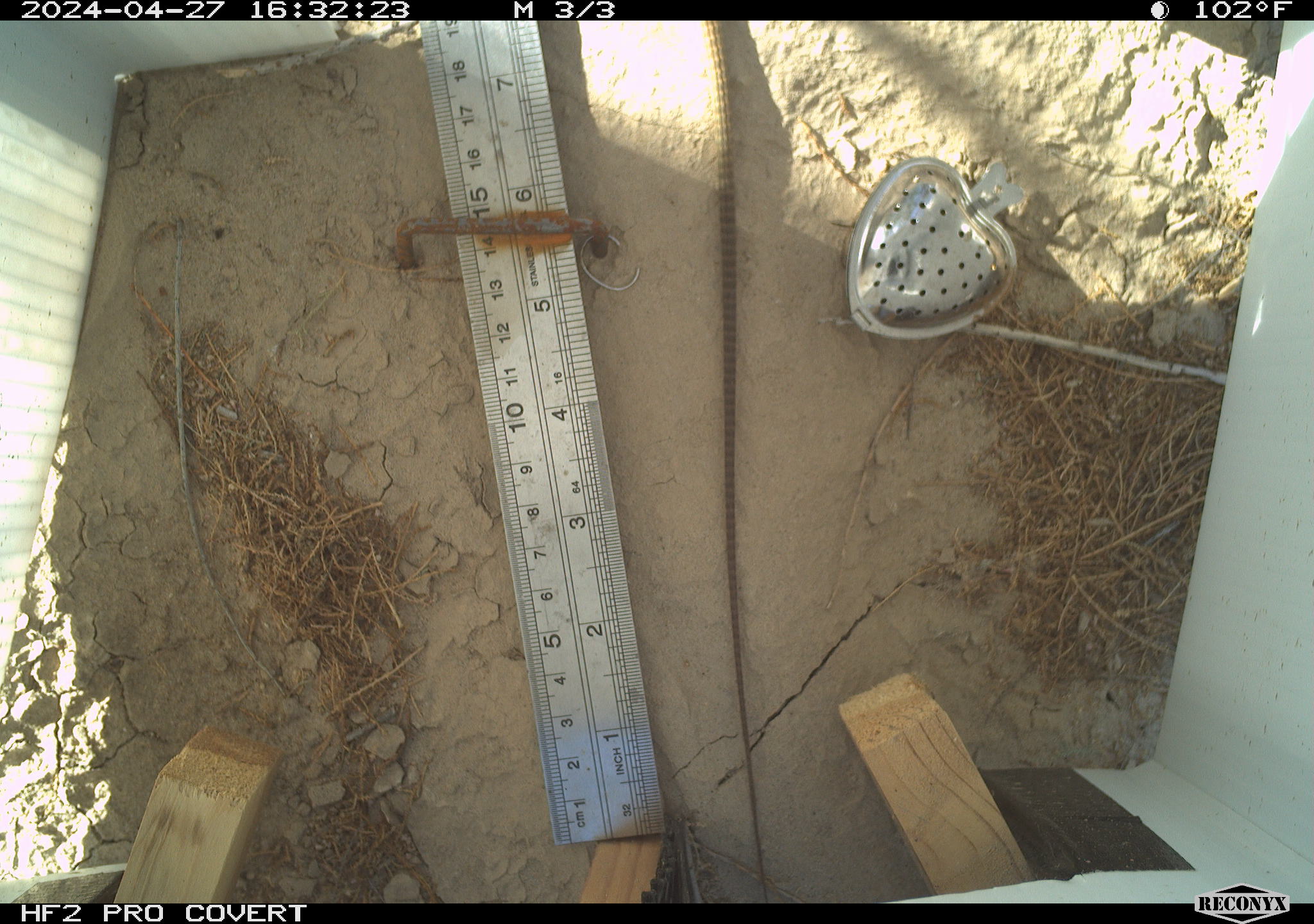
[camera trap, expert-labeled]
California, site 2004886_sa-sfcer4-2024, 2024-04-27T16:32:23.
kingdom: Animalia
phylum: Chordata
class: Reptilia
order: Squamata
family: Teiidae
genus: Aspidoscelis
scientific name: Aspidoscelis tigris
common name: western whiptail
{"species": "western whiptail (Aspidoscelis tigris)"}